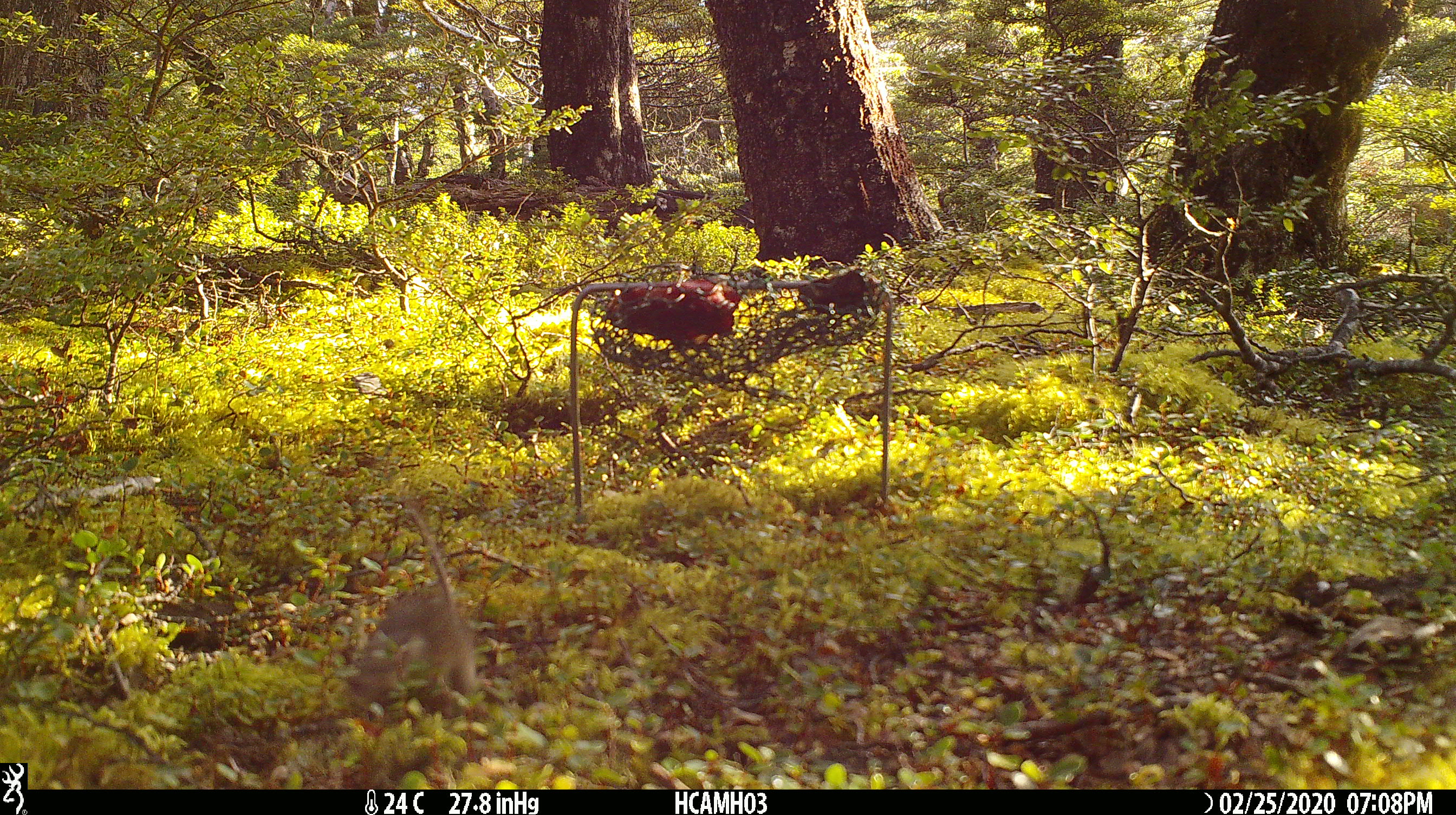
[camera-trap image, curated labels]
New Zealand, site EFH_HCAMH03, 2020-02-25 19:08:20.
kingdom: Animalia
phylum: Chordata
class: Mammalia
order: Rodentia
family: Muridae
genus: Mus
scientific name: Mus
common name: mouse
Mouse (Mus).